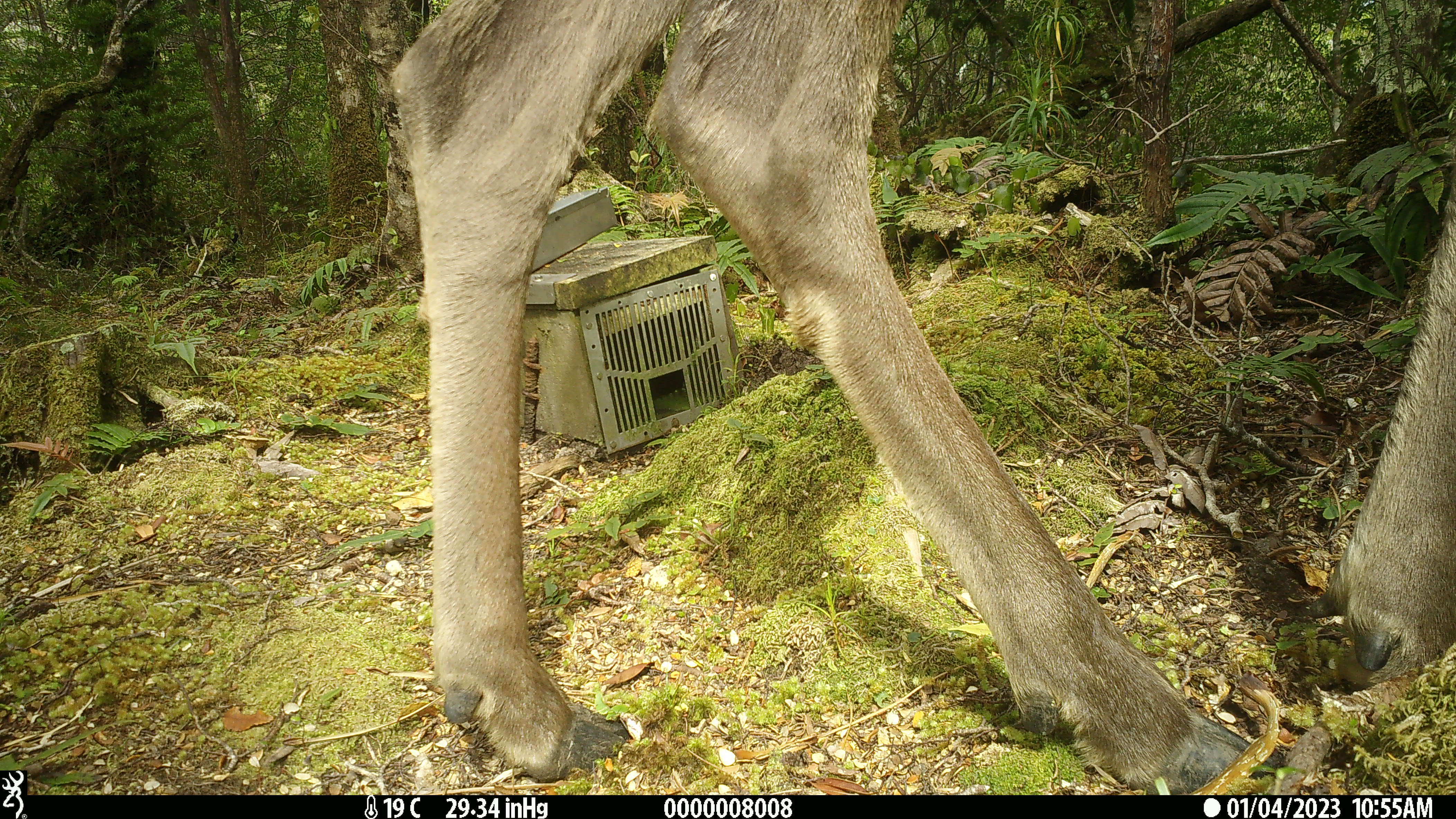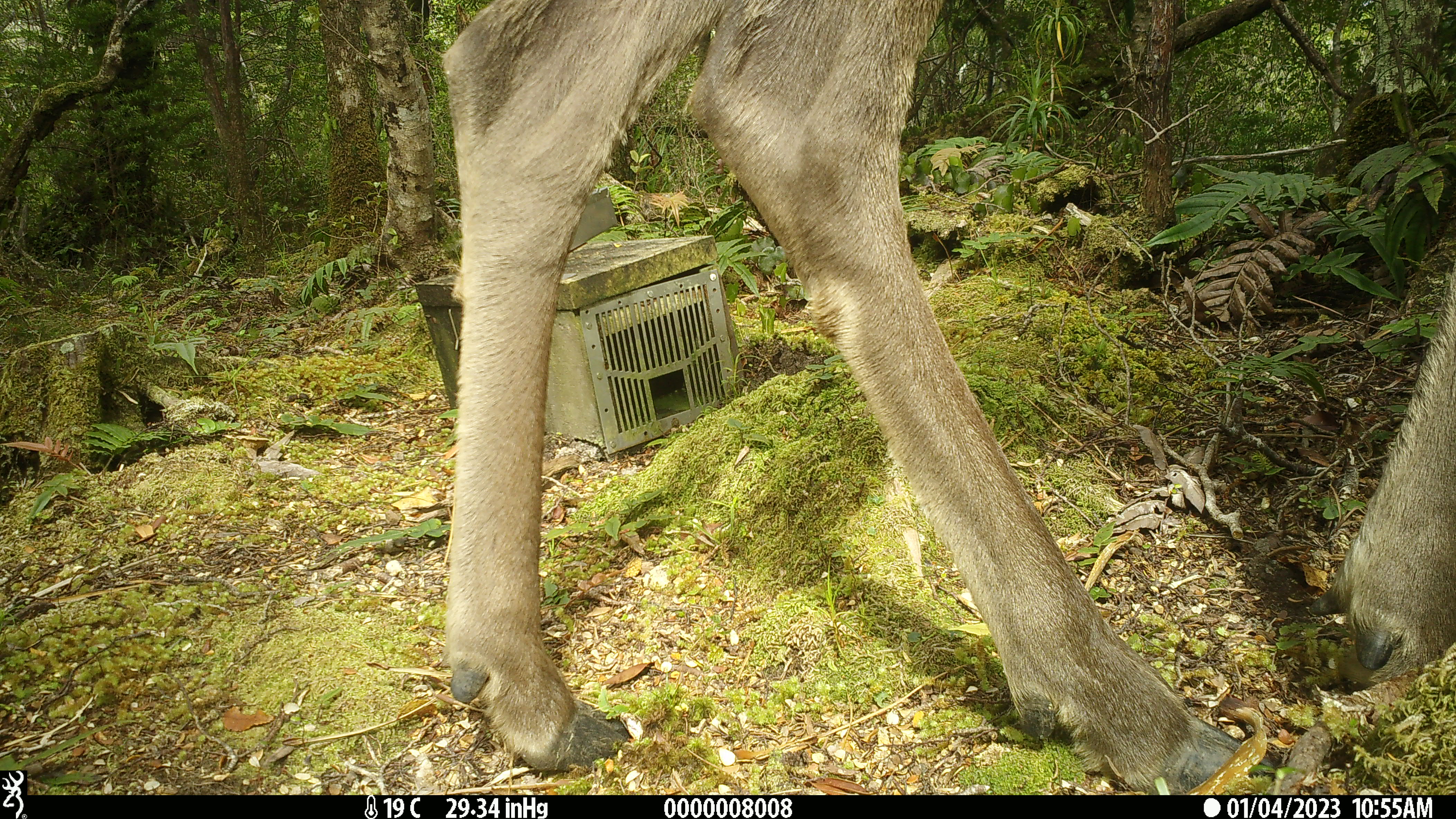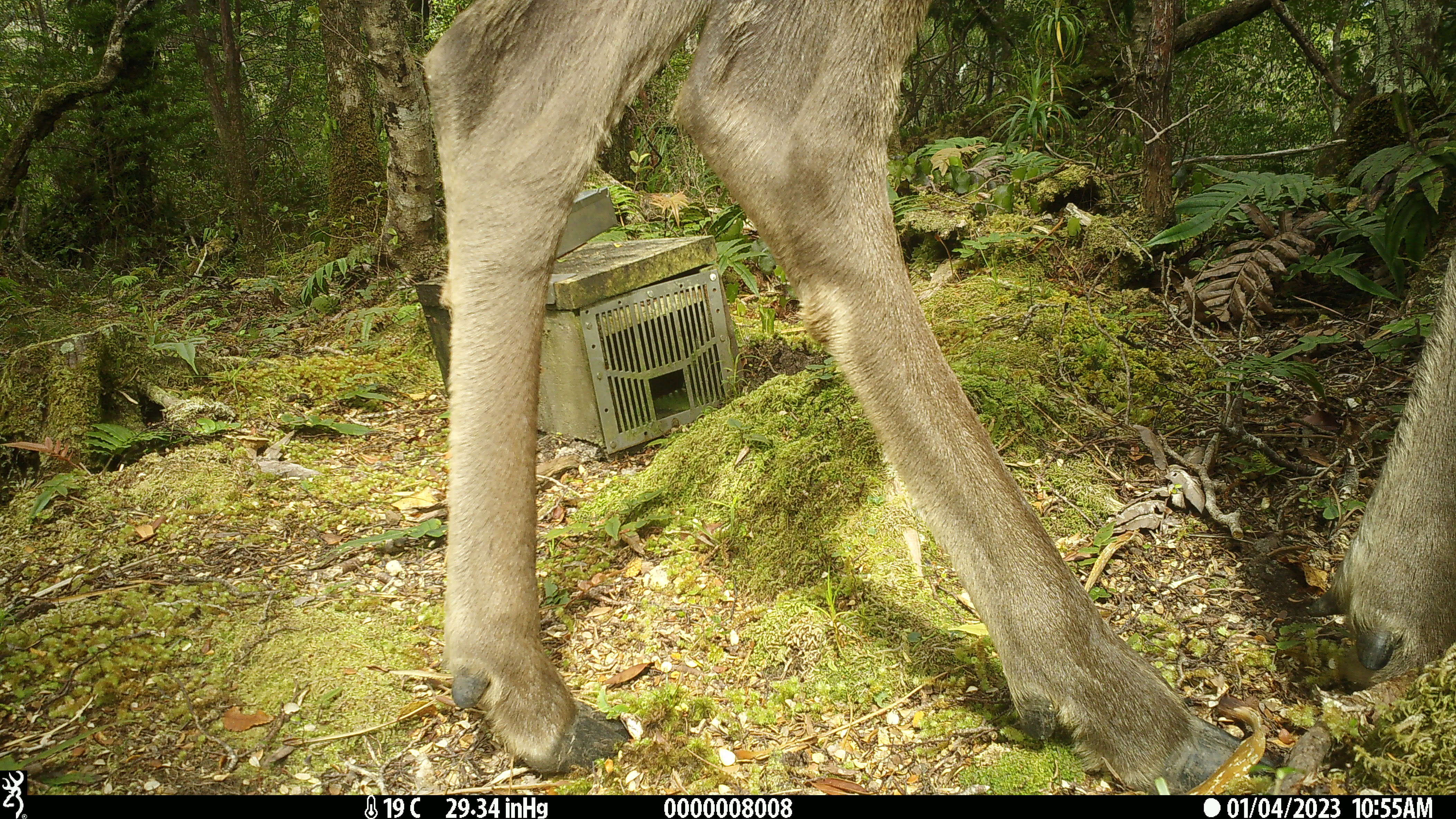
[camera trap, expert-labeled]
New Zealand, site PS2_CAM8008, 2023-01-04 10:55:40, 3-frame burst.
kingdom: Animalia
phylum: Chordata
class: Mammalia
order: Artiodactyla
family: Cervidae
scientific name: Cervidae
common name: deer